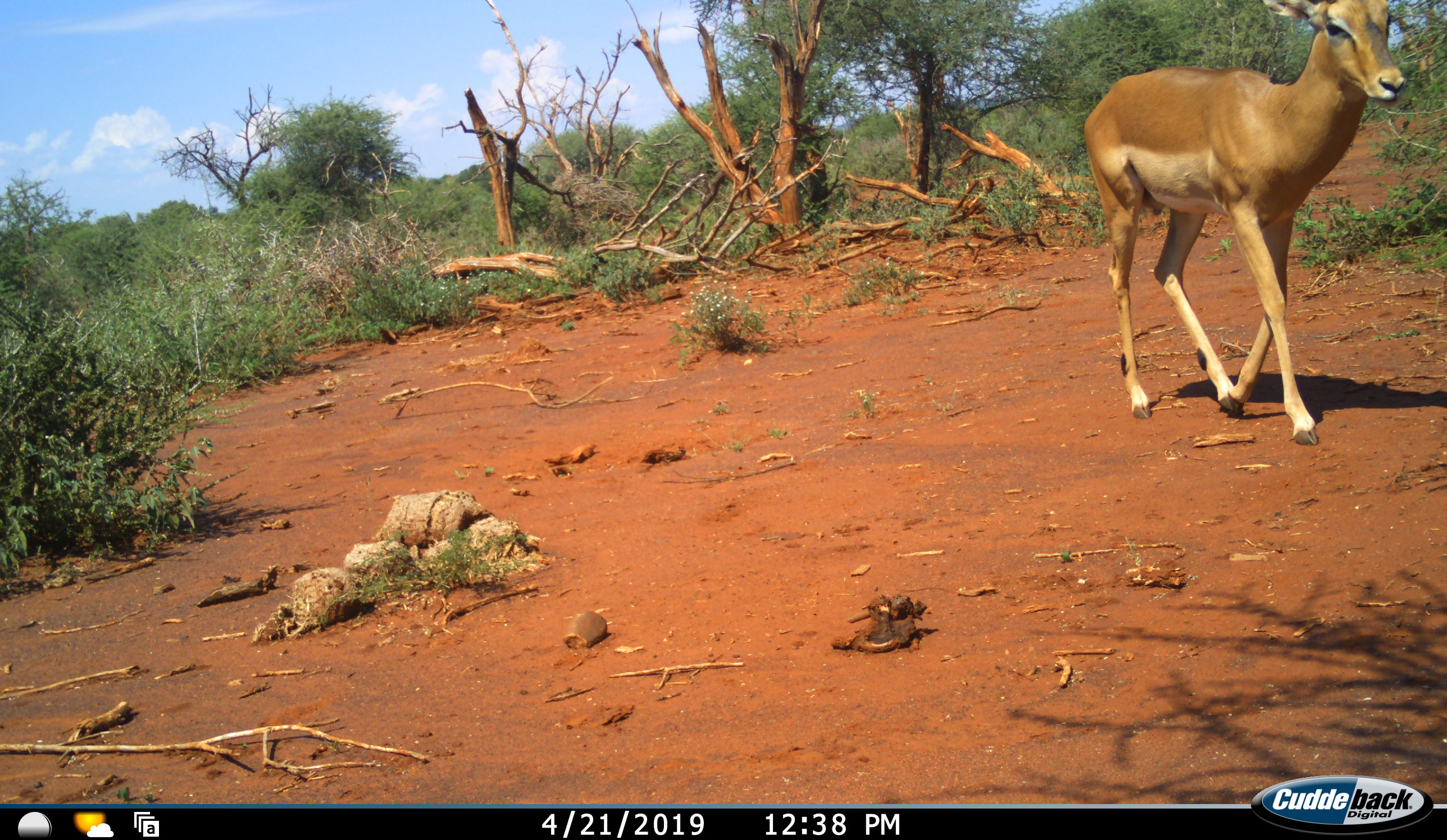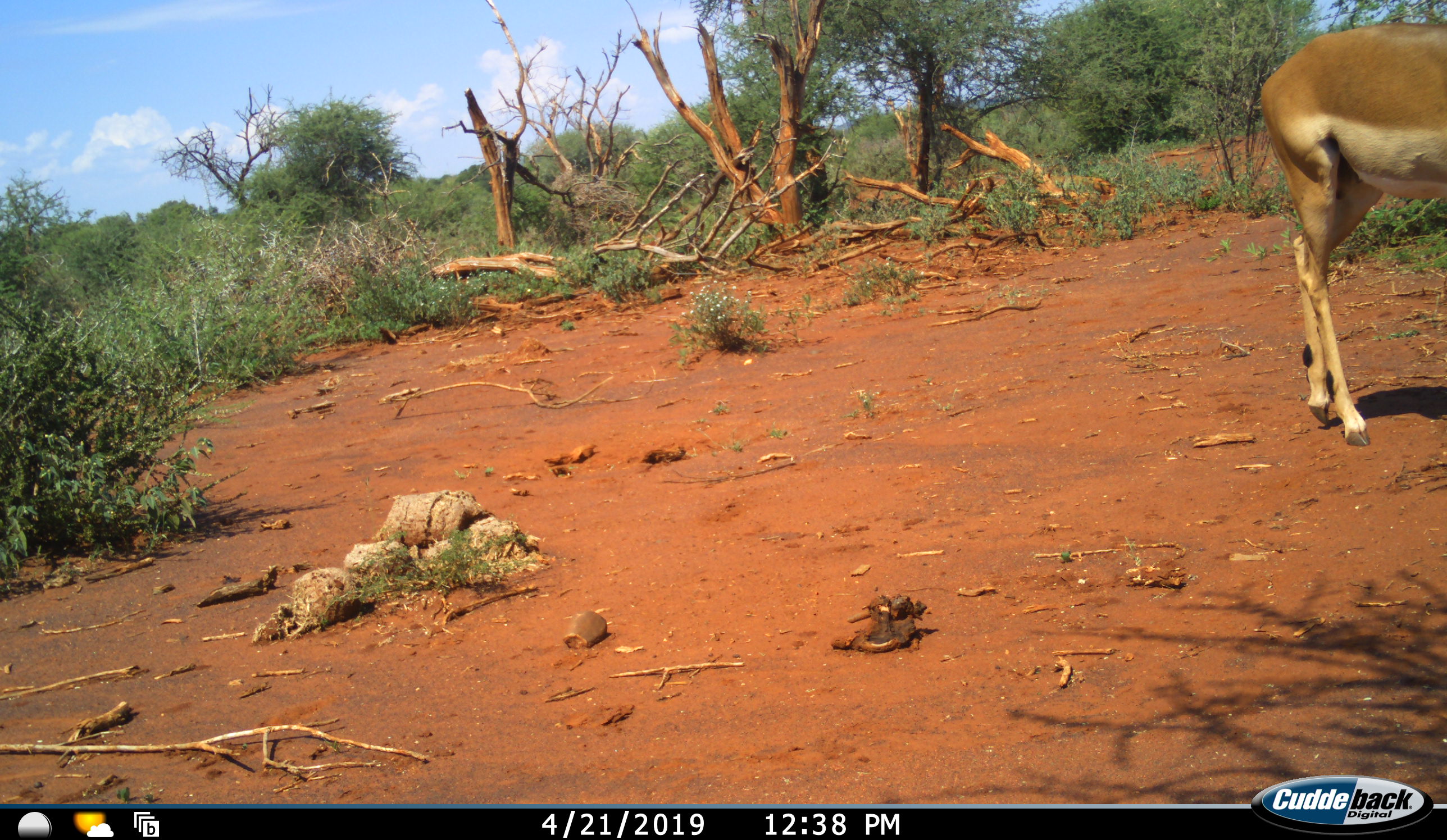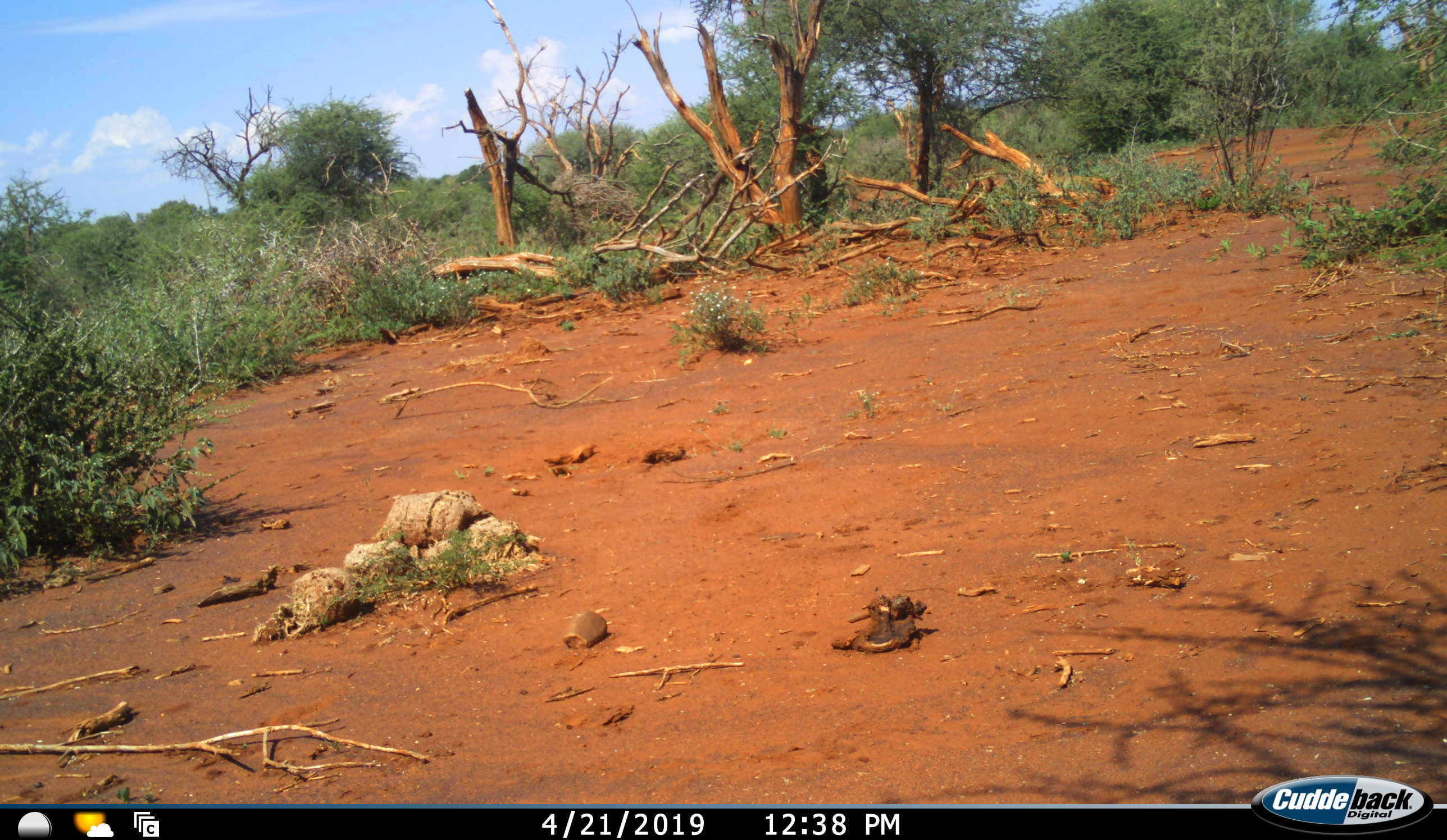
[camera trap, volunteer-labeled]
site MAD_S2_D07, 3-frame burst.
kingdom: Animalia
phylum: Chordata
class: Mammalia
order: Artiodactyla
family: Bovidae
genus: Aepyceros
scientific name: Aepyceros melampus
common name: impala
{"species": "impala (Aepyceros melampus)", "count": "1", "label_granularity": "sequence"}